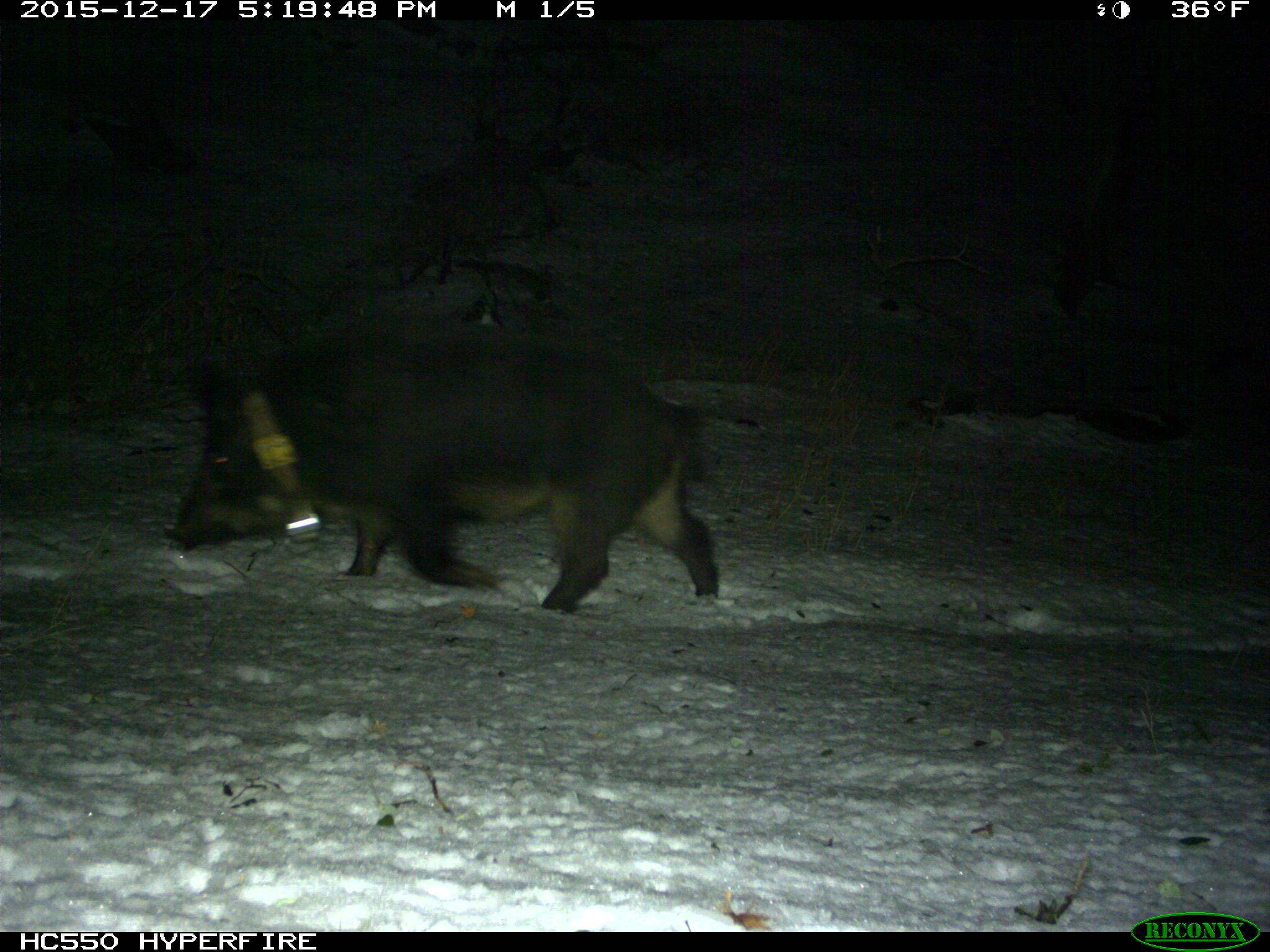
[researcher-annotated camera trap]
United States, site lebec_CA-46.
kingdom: Animalia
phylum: Chordata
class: Mammalia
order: Artiodactyla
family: Suidae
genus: Sus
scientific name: Sus scrofa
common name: wild boar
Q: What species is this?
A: Sus scrofa (wild boar).